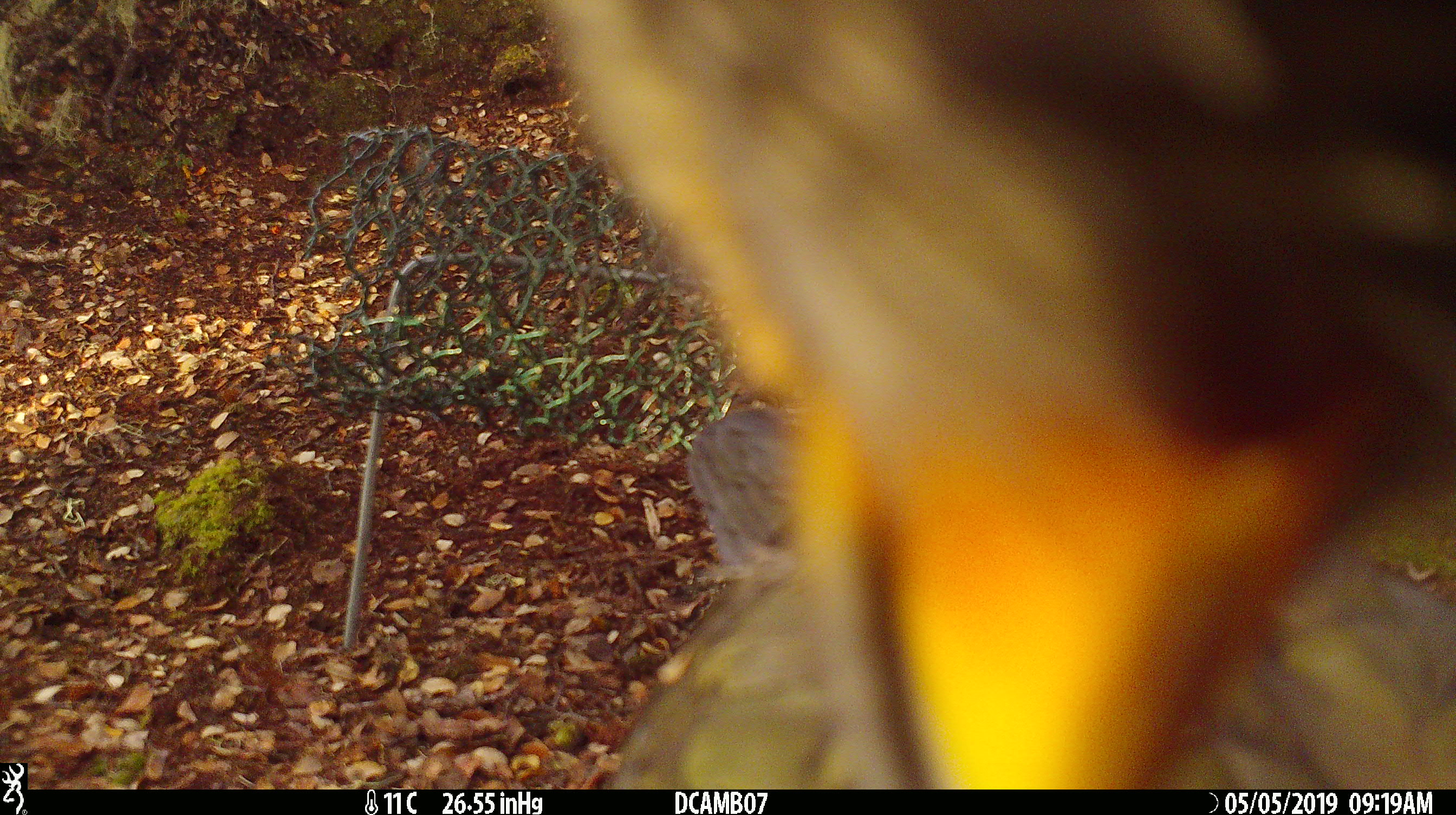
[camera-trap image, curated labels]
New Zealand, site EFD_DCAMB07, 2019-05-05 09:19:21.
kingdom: Animalia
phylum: Chordata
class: Aves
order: Psittaciformes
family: Strigopidae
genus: Nestor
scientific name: Nestor notabilis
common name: kea